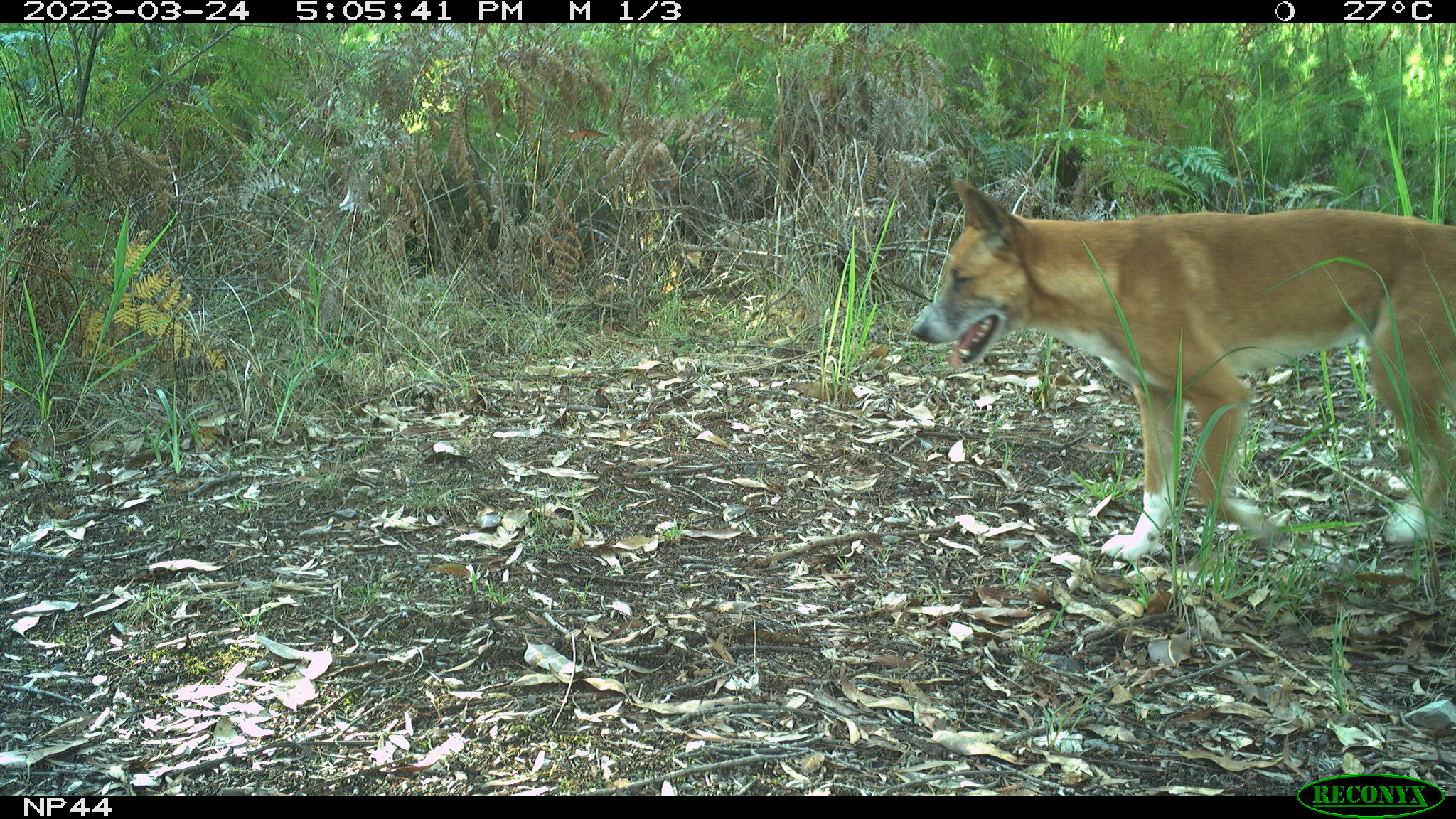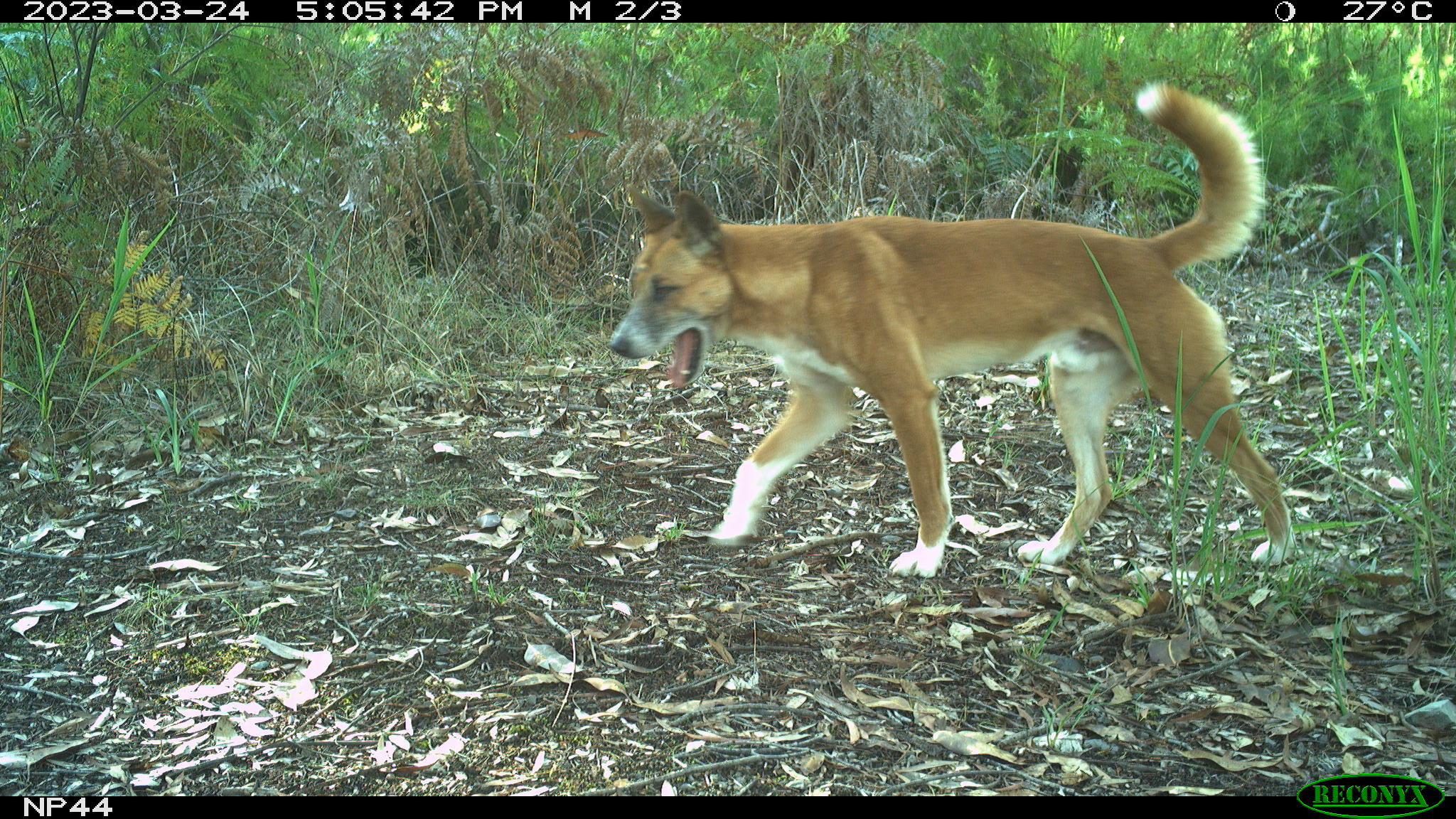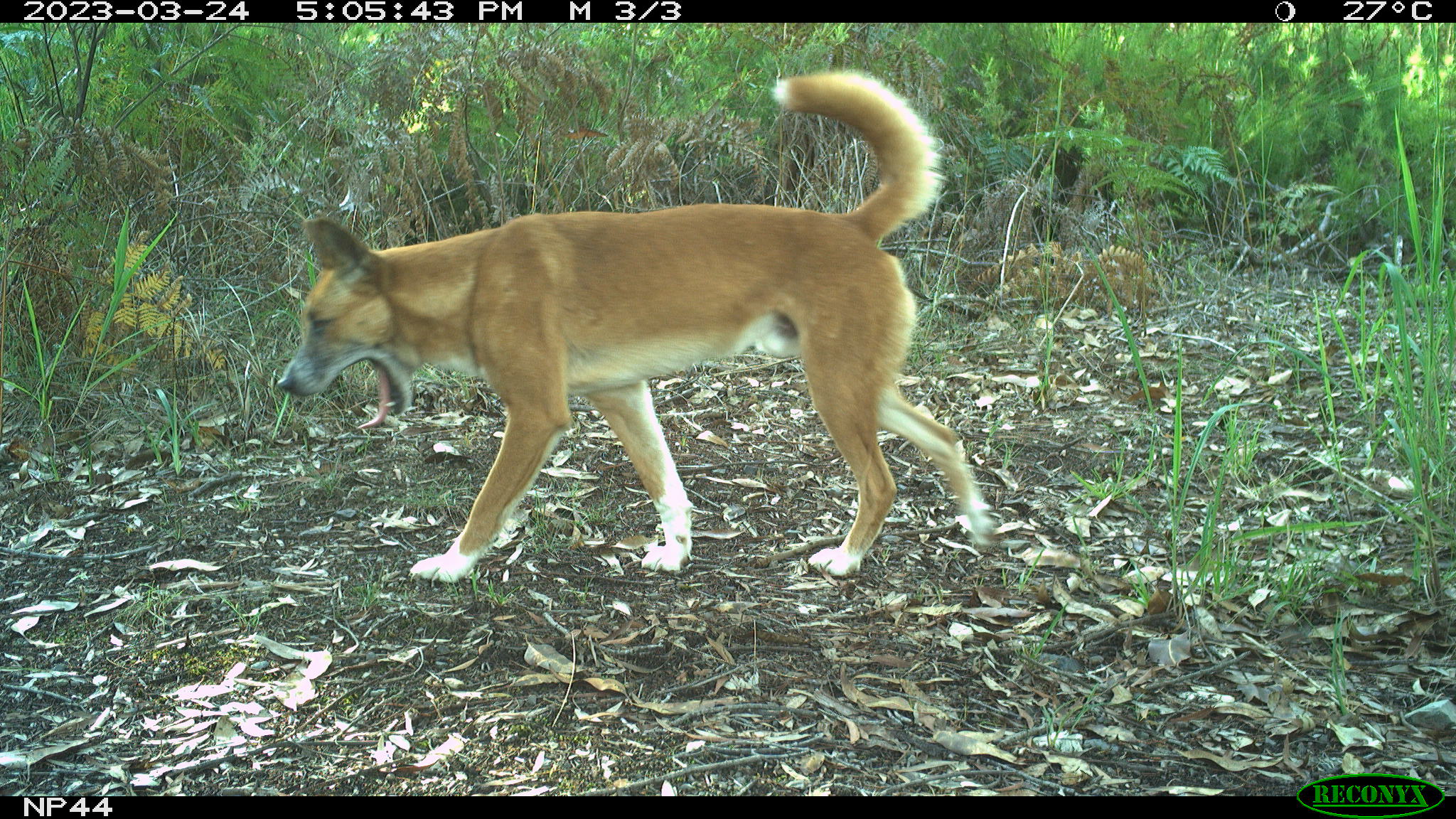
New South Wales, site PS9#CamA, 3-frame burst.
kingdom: Animalia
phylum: Chordata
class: Mammalia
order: Carnivora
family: Canidae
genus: Canis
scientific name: Canis familiaris dingo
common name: dingo